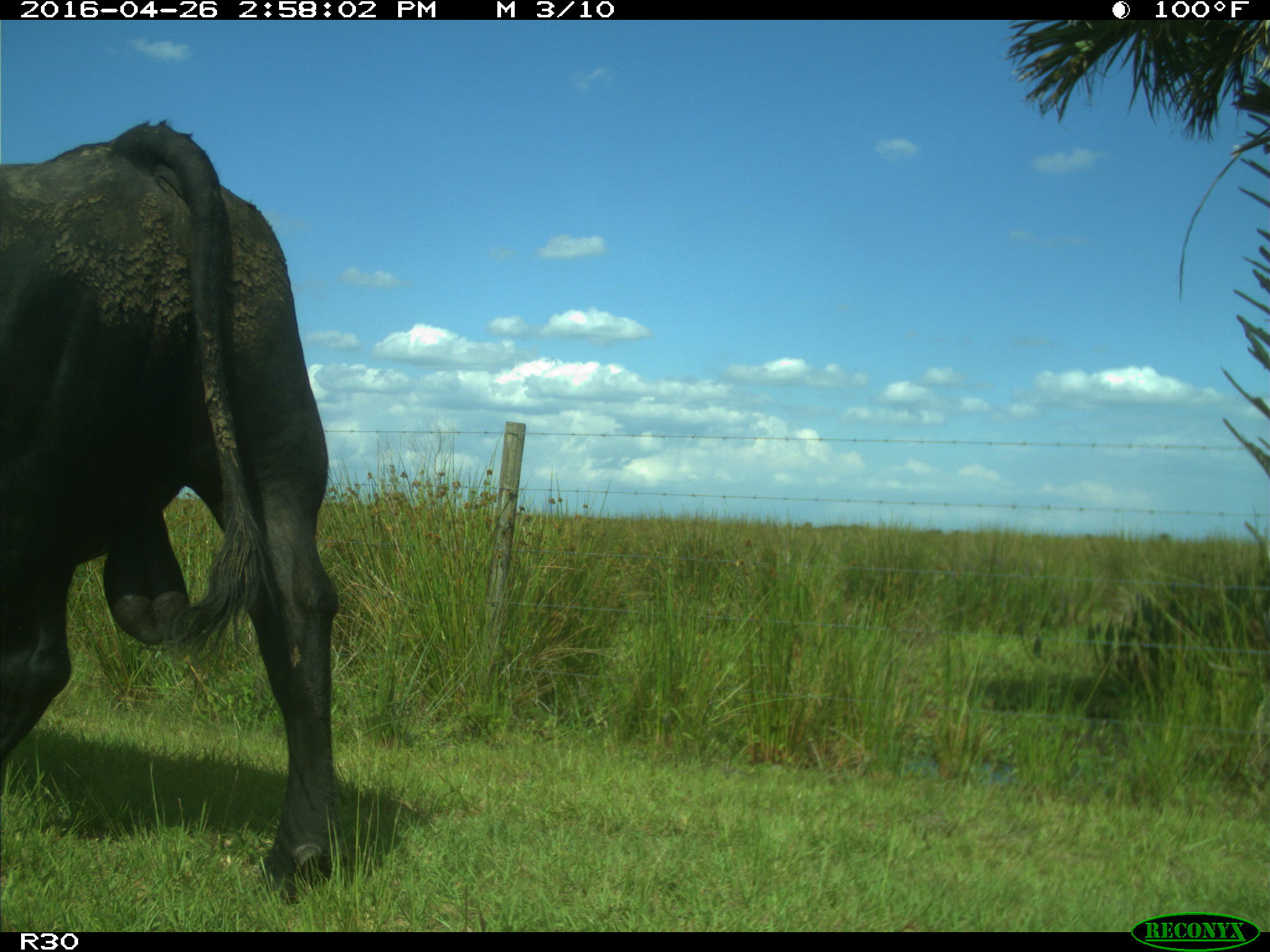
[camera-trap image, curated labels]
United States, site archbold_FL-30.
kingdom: Animalia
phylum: Chordata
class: Mammalia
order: Artiodactyla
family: Bovidae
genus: Bos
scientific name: Bos taurus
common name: domestic cow